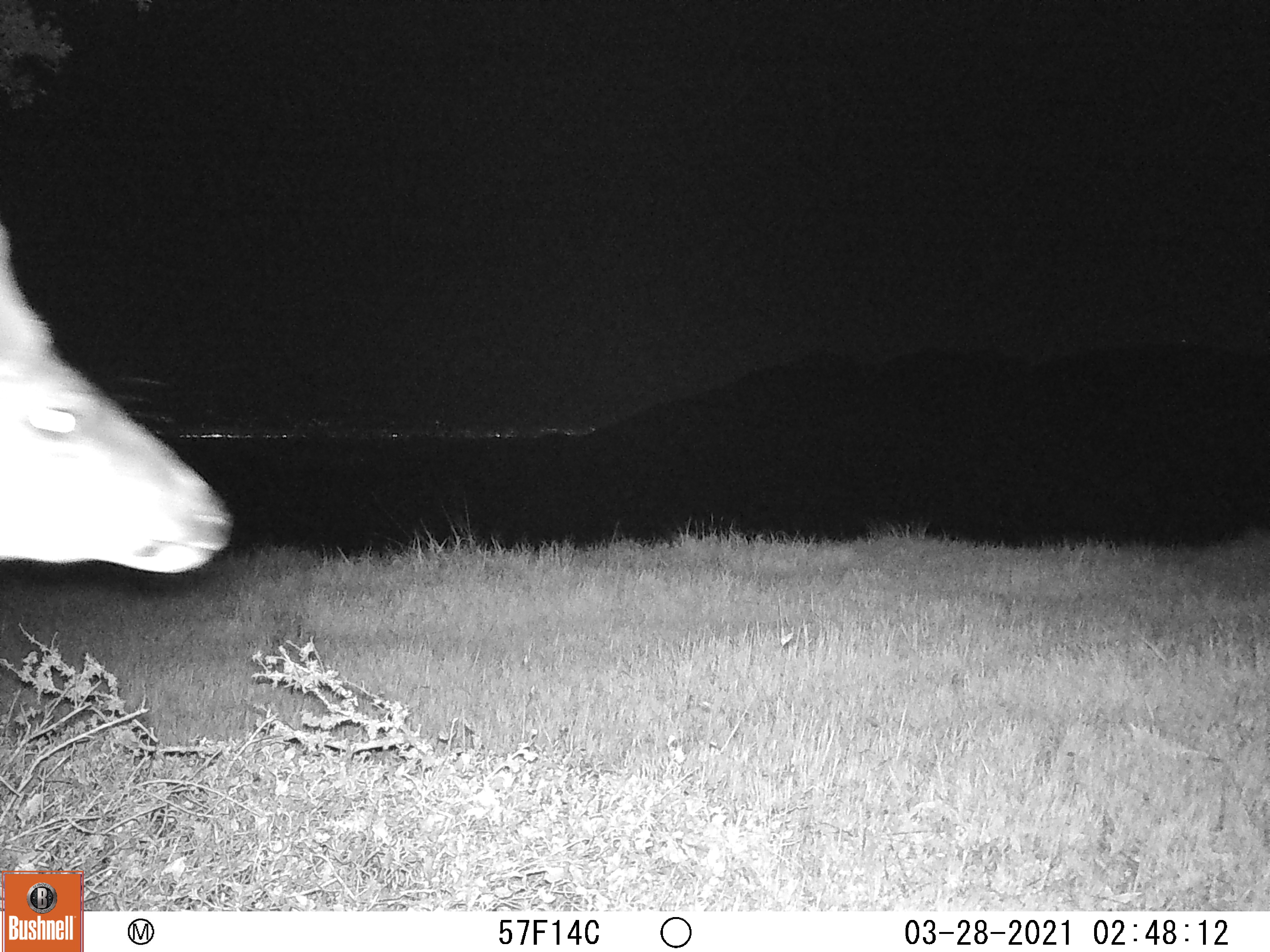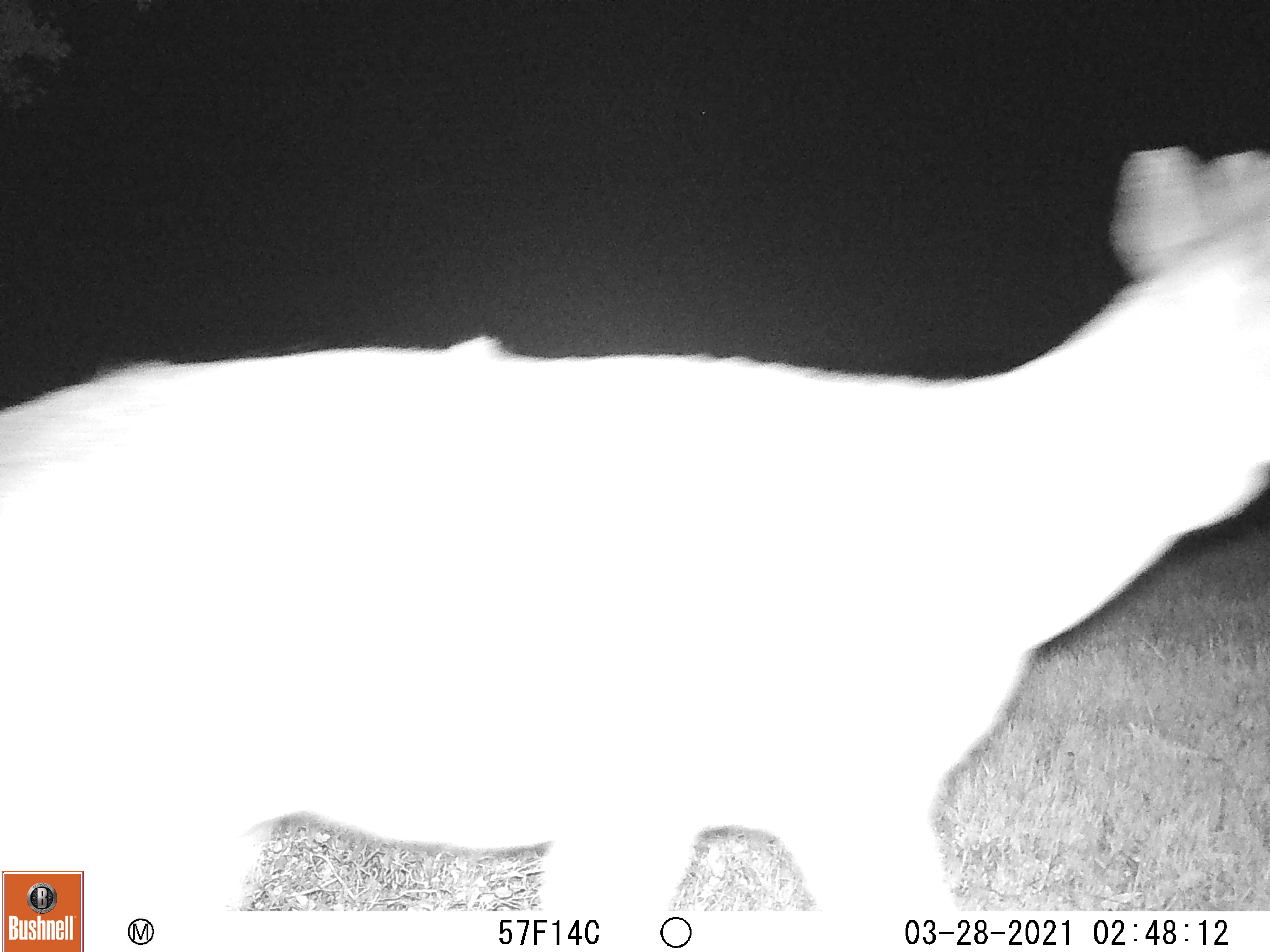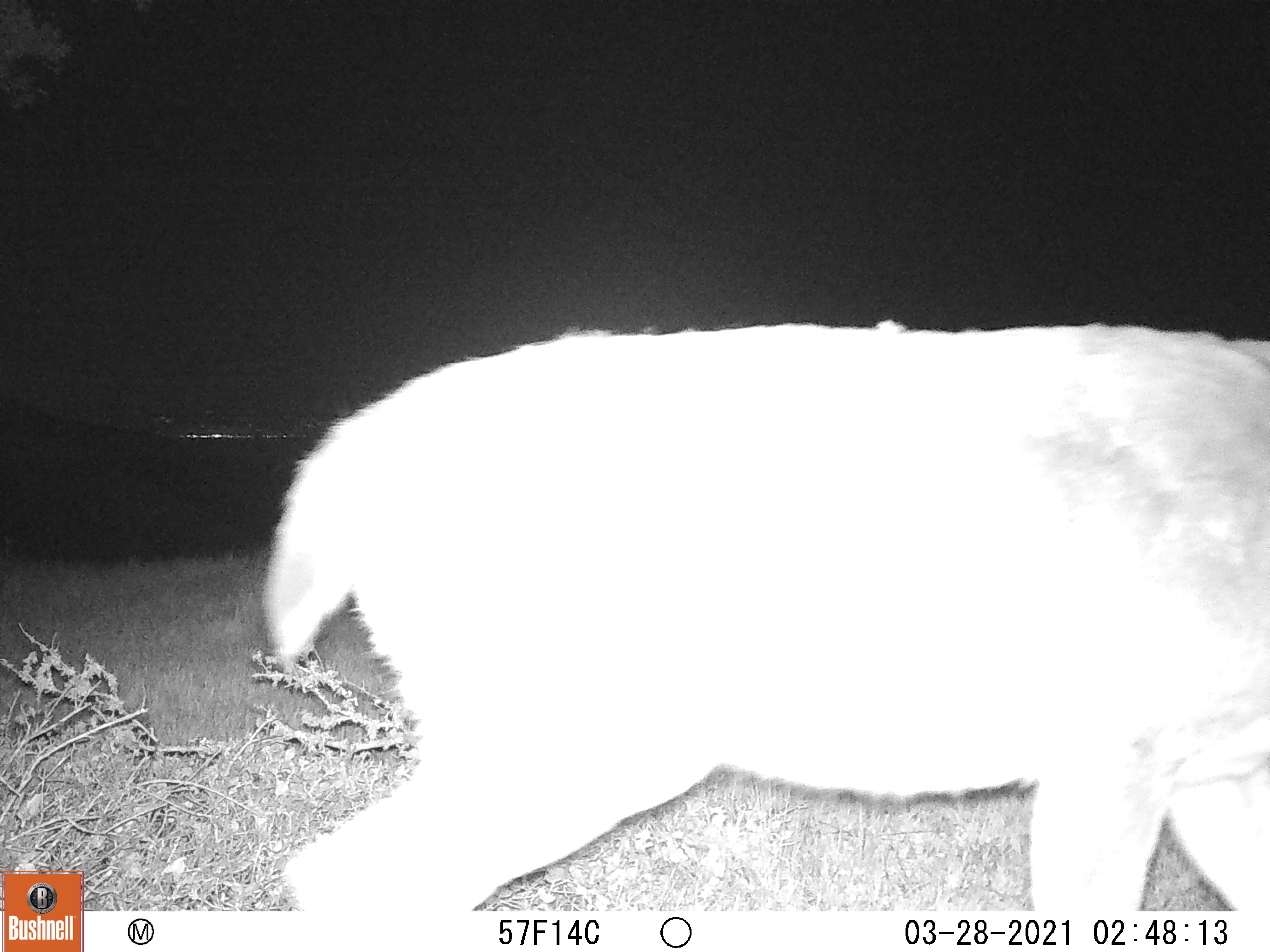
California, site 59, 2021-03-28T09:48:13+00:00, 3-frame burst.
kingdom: Animalia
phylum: Chordata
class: Mammalia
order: Artiodactyla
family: Cervidae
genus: Odocoileus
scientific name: Odocoileus hemionus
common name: mule deer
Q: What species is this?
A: Mule deer (Odocoileus hemionus).